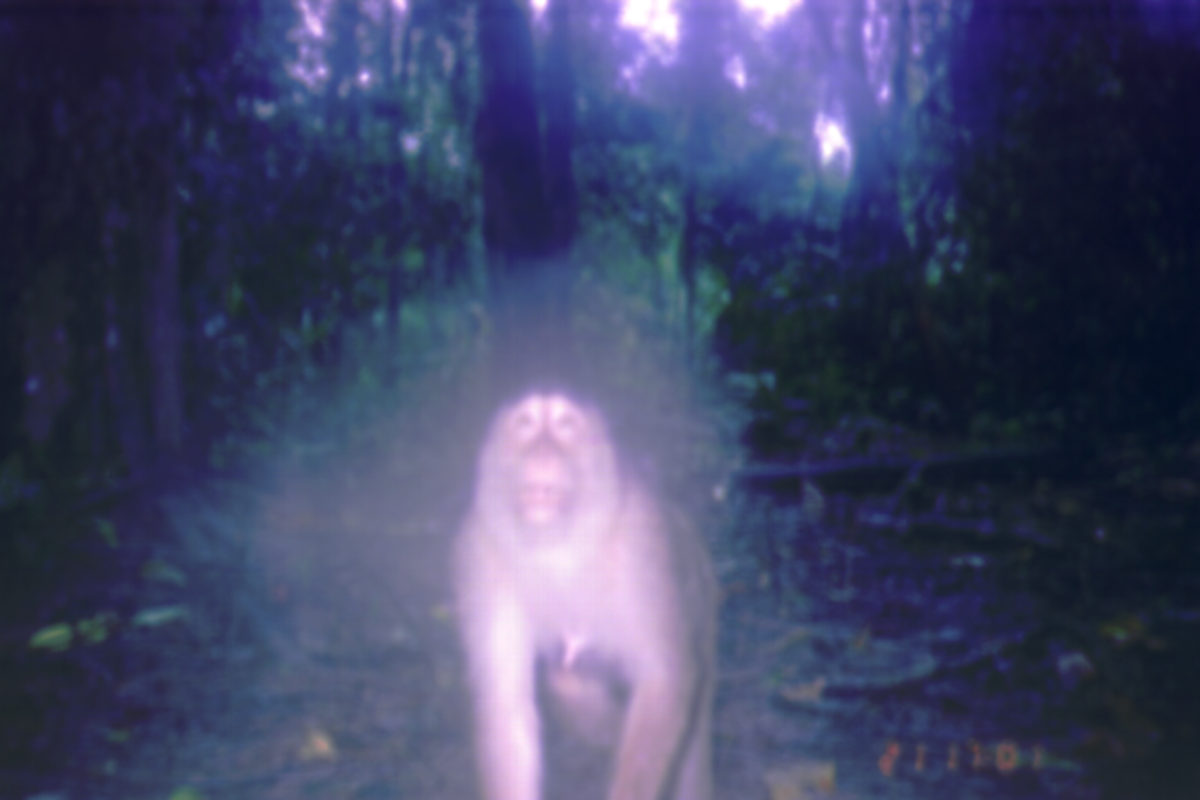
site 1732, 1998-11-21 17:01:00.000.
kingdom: Animalia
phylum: Chordata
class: Mammalia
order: Primates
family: Cercopithecidae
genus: Macaca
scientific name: Macaca nemestrina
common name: southern pig-tailed macaque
Macaca nemestrina (southern pig-tailed macaque), count 1.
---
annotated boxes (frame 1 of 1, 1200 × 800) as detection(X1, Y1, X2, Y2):
macaca nemestrina: detection(441, 385, 722, 800)